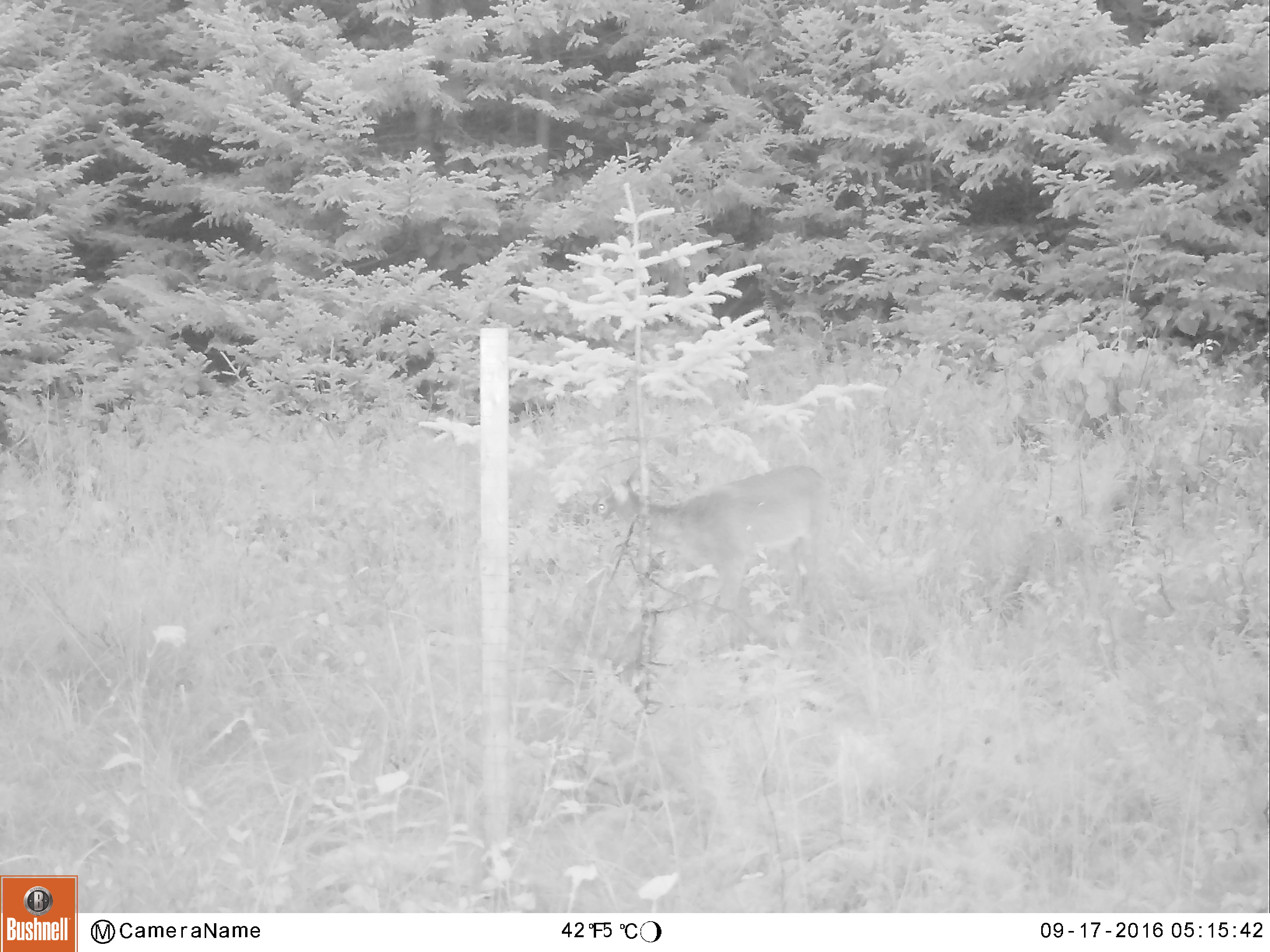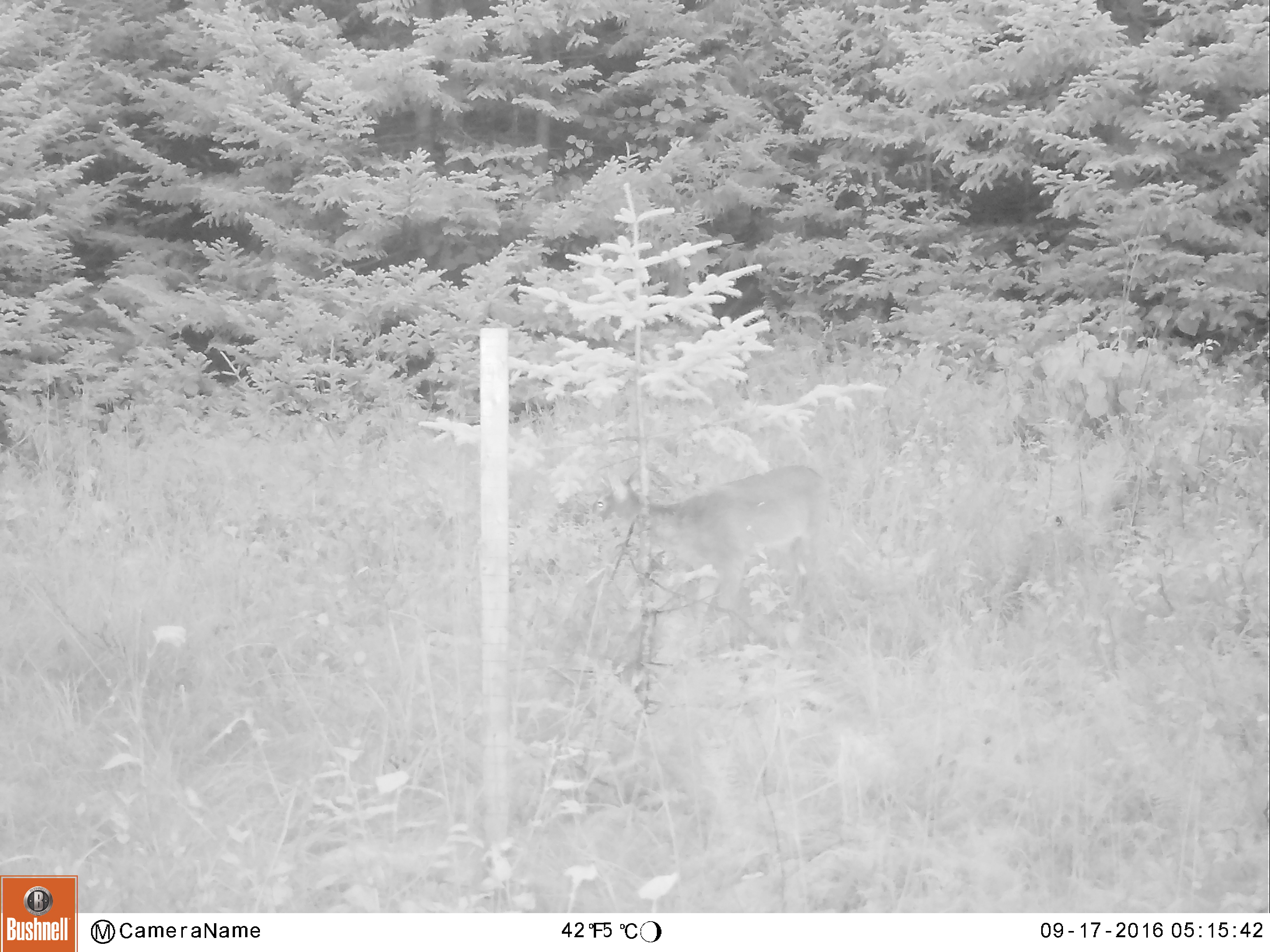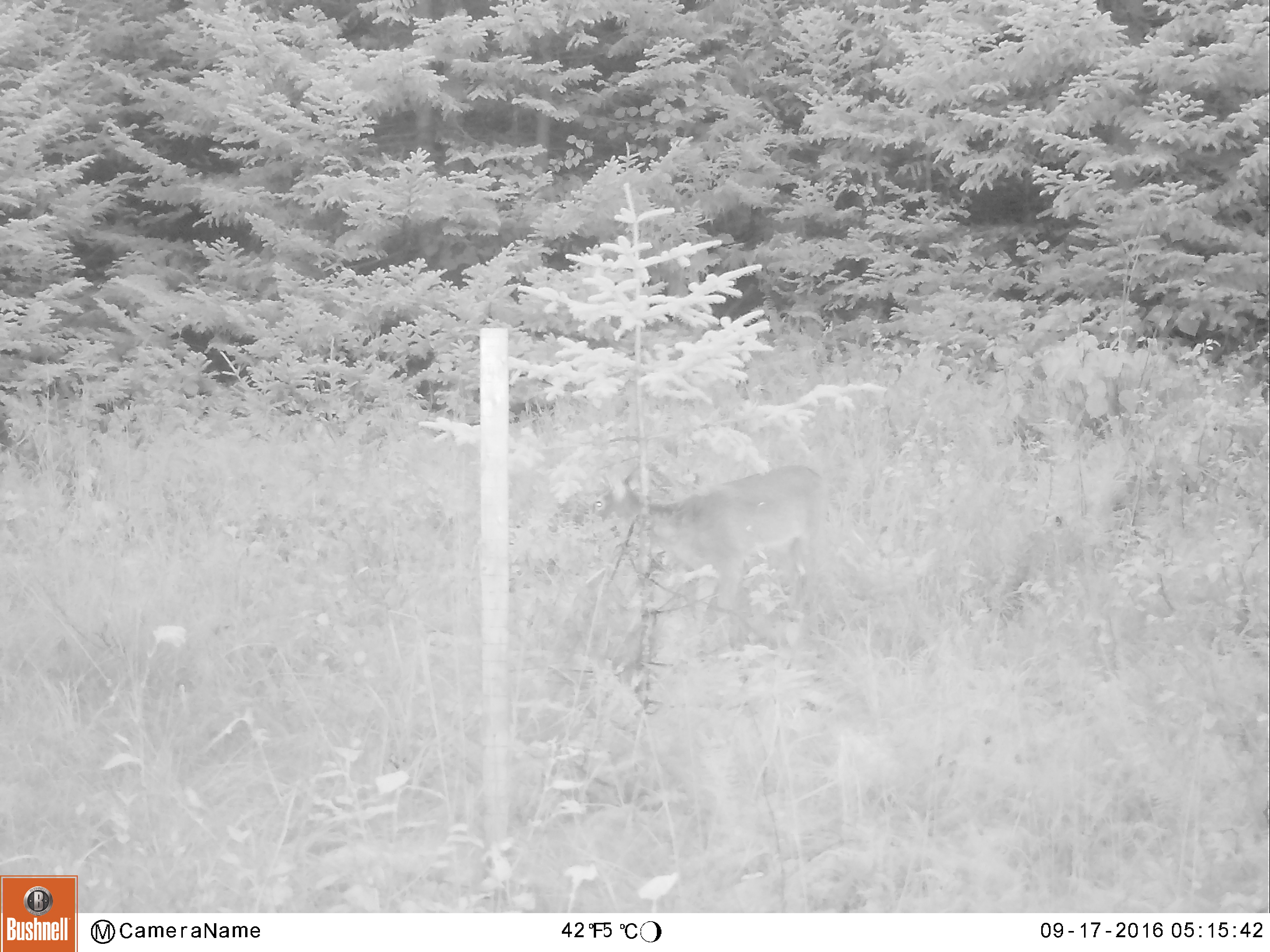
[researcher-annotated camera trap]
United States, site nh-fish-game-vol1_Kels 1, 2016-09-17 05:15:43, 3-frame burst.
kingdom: Animalia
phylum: Chordata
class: Mammalia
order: Artiodactyla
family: Cervidae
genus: Odocoileus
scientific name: Odocoileus virginianus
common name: white-tailed deer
White-tailed deer (Odocoileus virginianus).